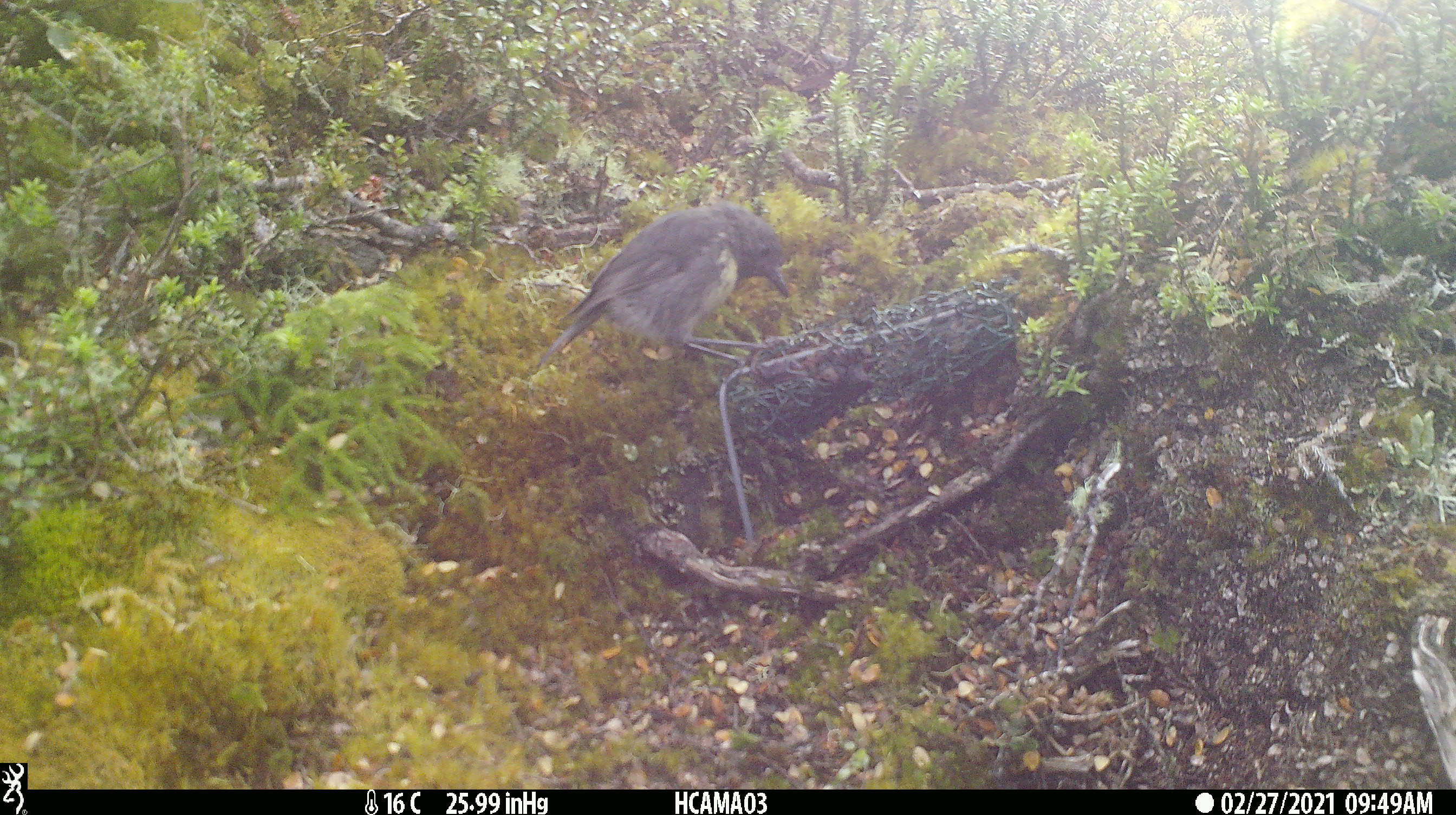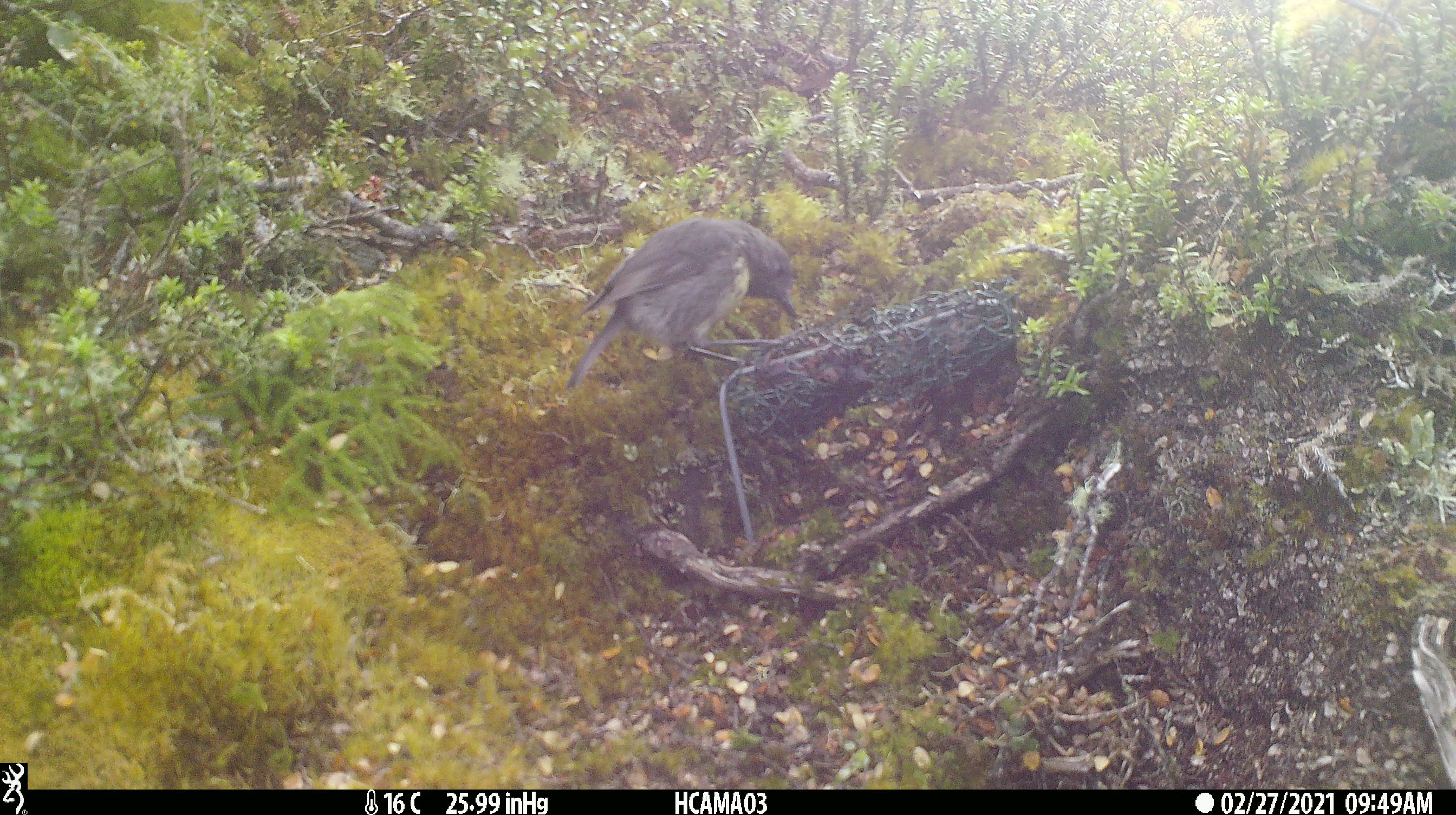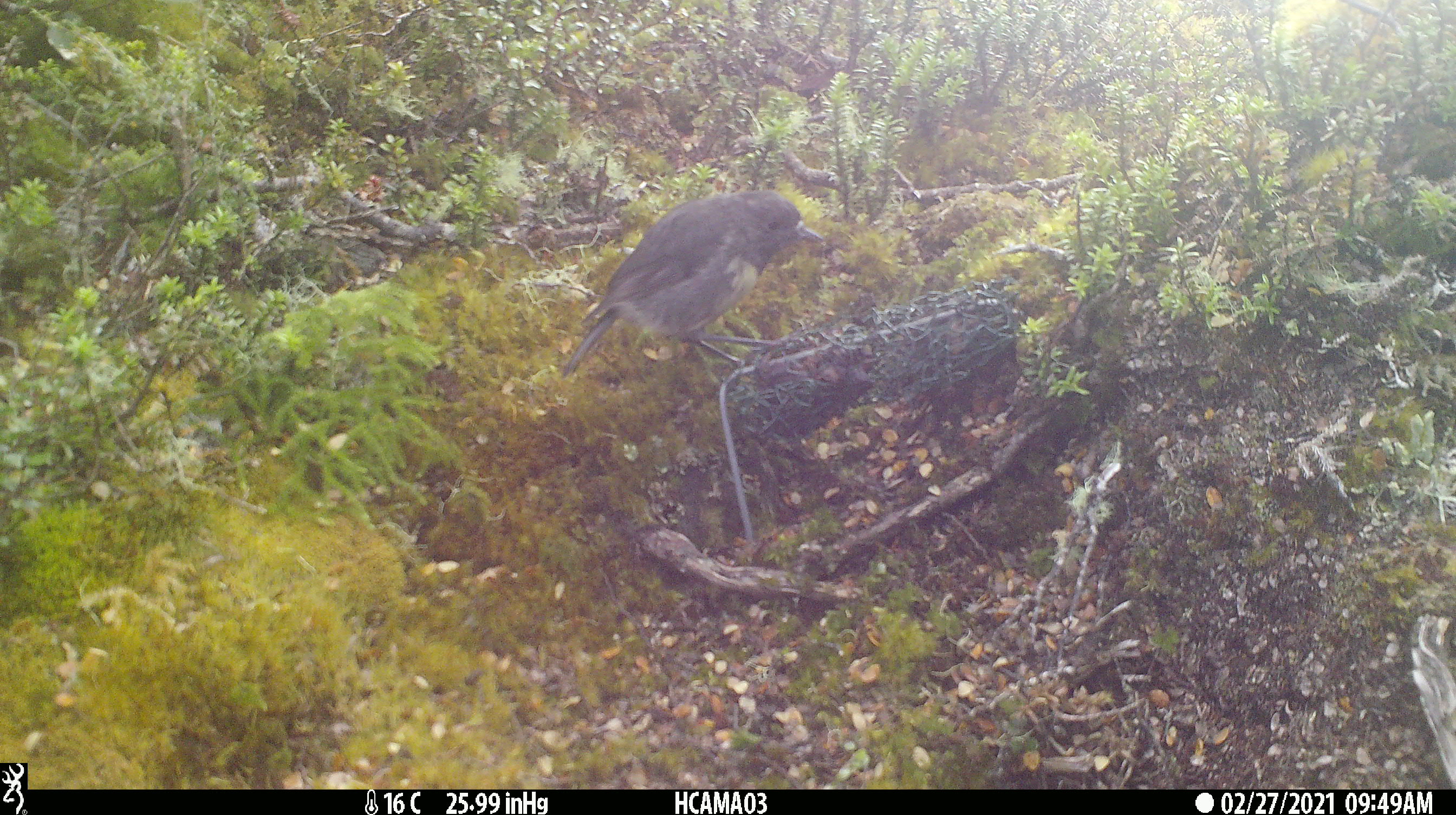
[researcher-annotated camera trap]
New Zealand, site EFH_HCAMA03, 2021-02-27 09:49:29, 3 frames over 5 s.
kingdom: Animalia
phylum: Chordata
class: Aves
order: Passeriformes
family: Petroicidae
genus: Petroica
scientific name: Petroica australis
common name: new zealand robin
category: robin